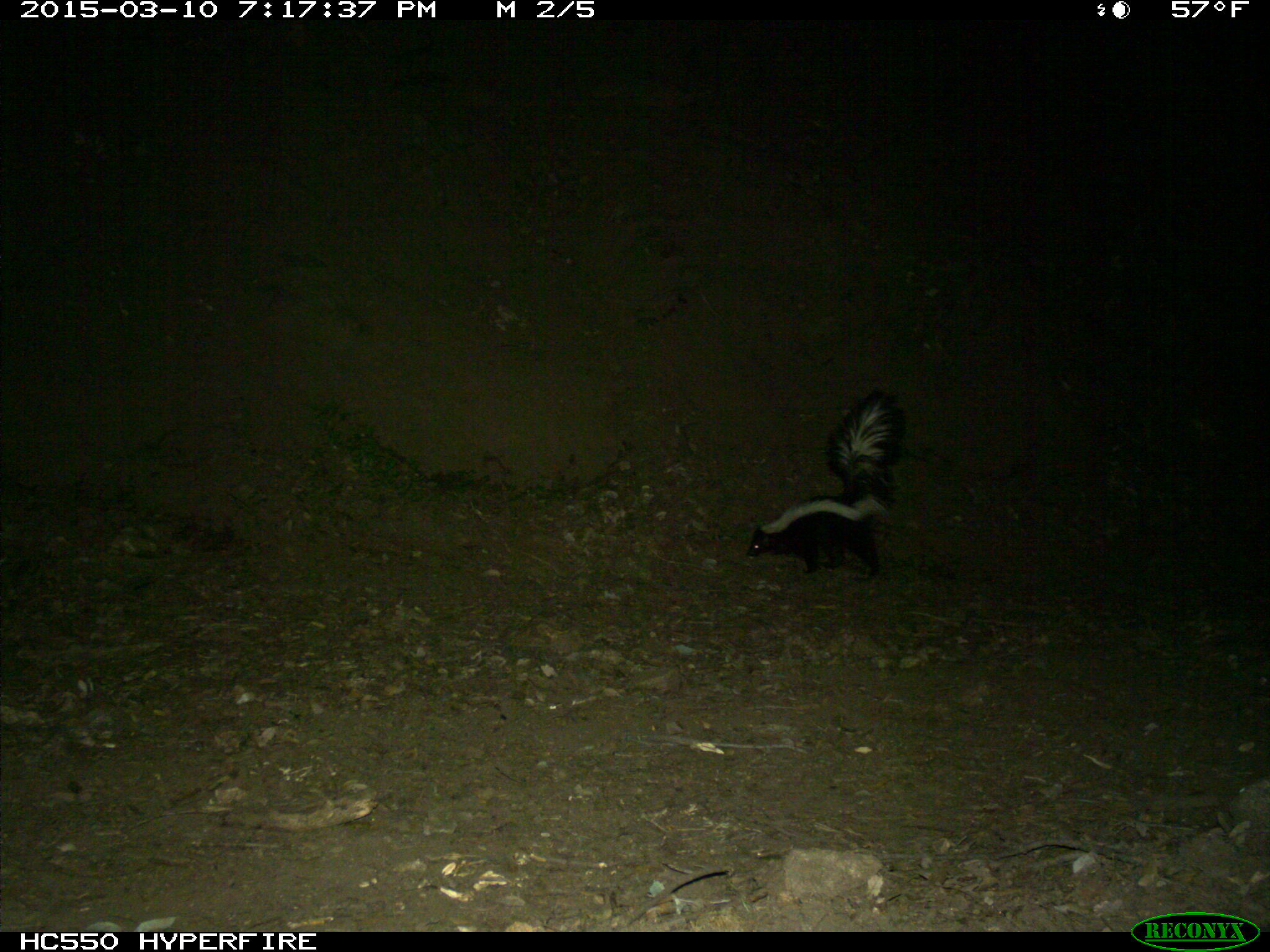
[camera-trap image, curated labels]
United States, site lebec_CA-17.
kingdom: Animalia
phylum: Chordata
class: Mammalia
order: Carnivora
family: Mephitidae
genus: Mephitis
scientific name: Mephitis mephitis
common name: striped skunk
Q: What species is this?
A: Mephitis mephitis (striped skunk).